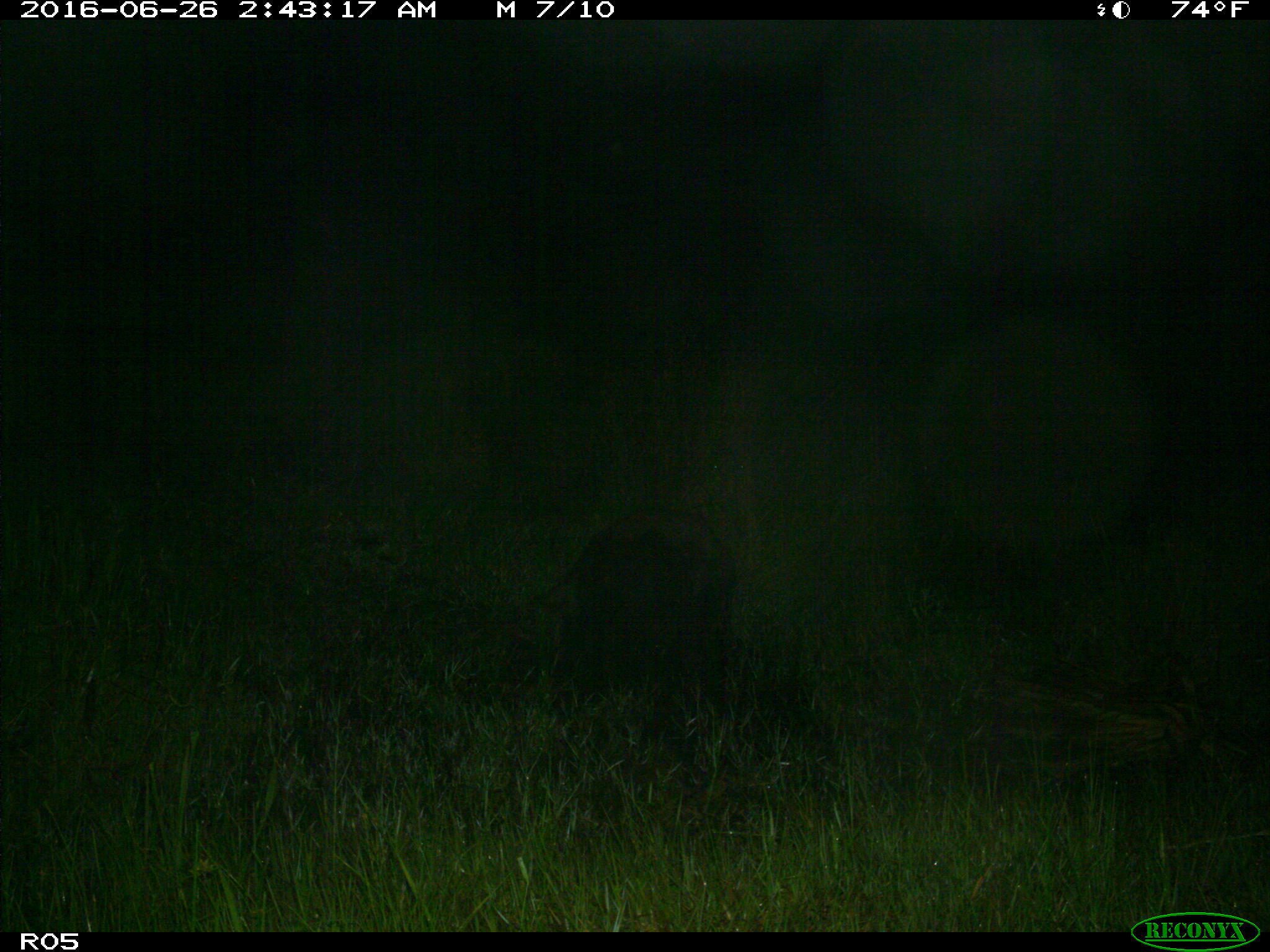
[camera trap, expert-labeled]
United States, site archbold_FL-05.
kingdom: Animalia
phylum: Chordata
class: Mammalia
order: Artiodactyla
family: Suidae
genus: Sus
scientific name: Sus scrofa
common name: wild boar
Sus scrofa (wild boar).